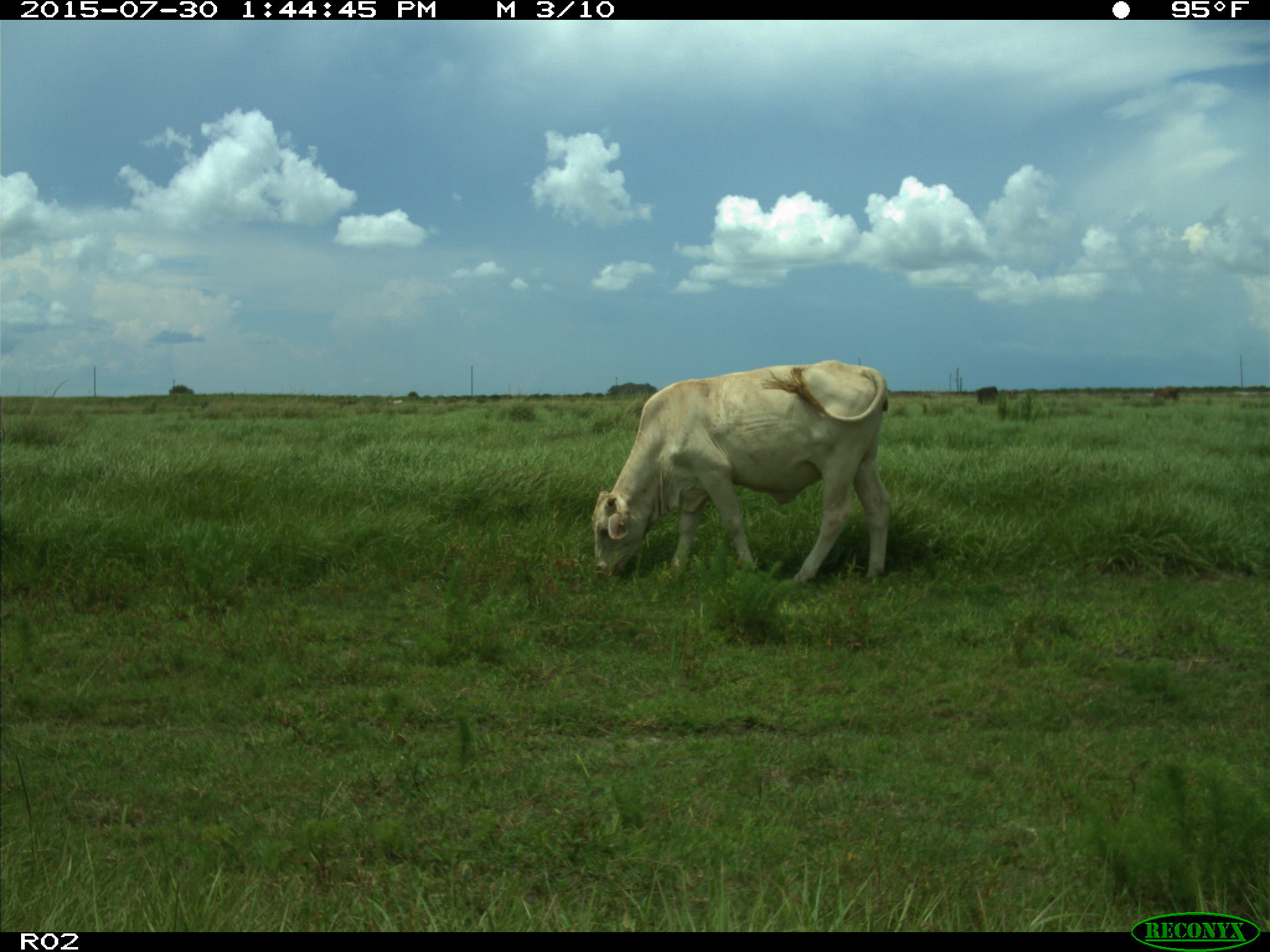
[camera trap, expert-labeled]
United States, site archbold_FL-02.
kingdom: Animalia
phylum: Chordata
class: Mammalia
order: Artiodactyla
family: Bovidae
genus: Bos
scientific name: Bos taurus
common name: domestic cow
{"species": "Bos taurus (domestic cow)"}